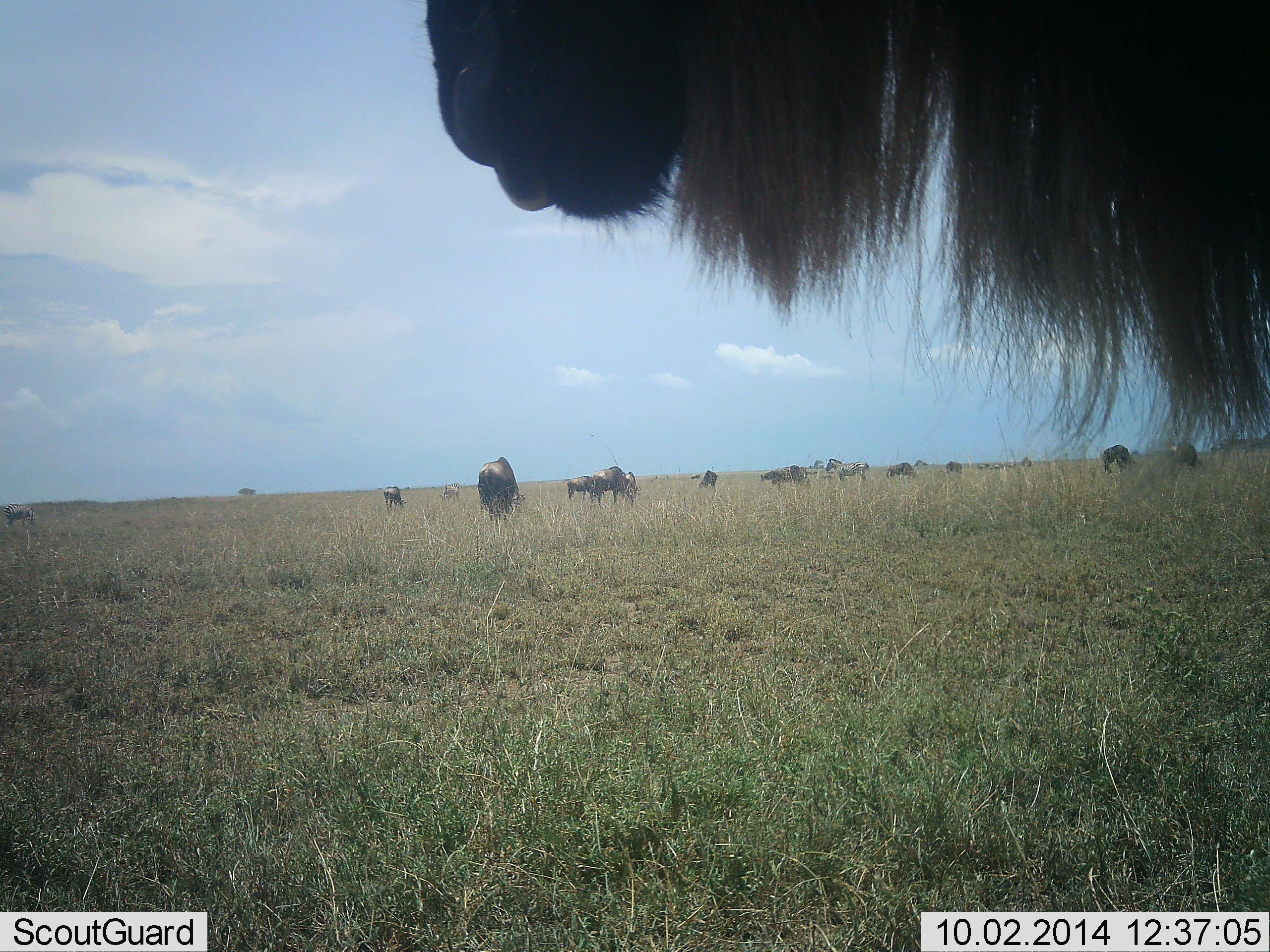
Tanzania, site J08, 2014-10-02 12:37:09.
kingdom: Animalia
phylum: Chordata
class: Mammalia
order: Artiodactyla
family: Bovidae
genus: Connochaetes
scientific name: Connochaetes taurinus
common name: blue wildebeest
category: wildebeest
Wildebeest (blue wildebeest) (Connochaetes taurinus), count 11-50. Behavior (volunteer vote fractions): standing 85%, resting 0%, moving 0%, interacting 0%. Young present (vote fraction): 0%. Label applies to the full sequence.